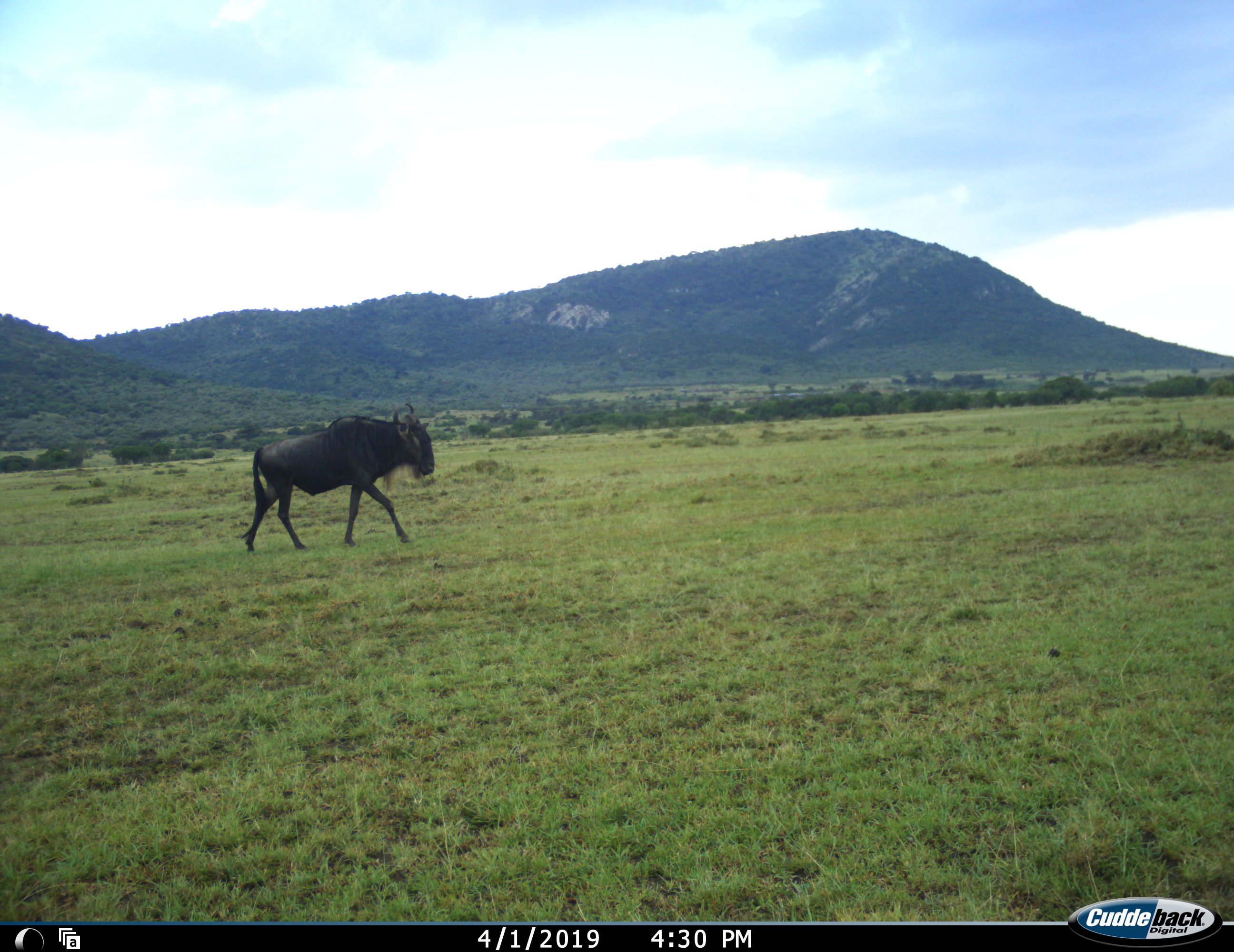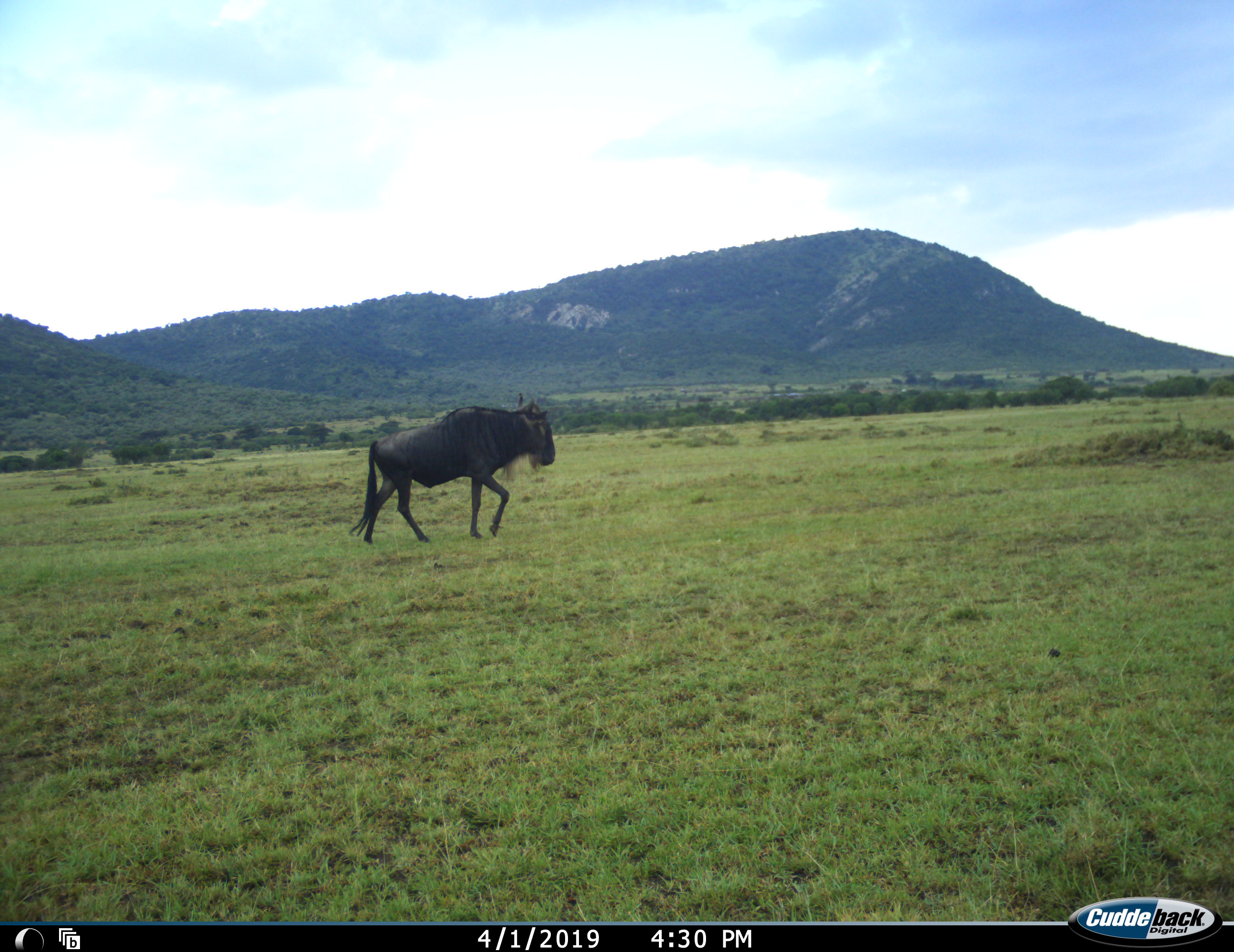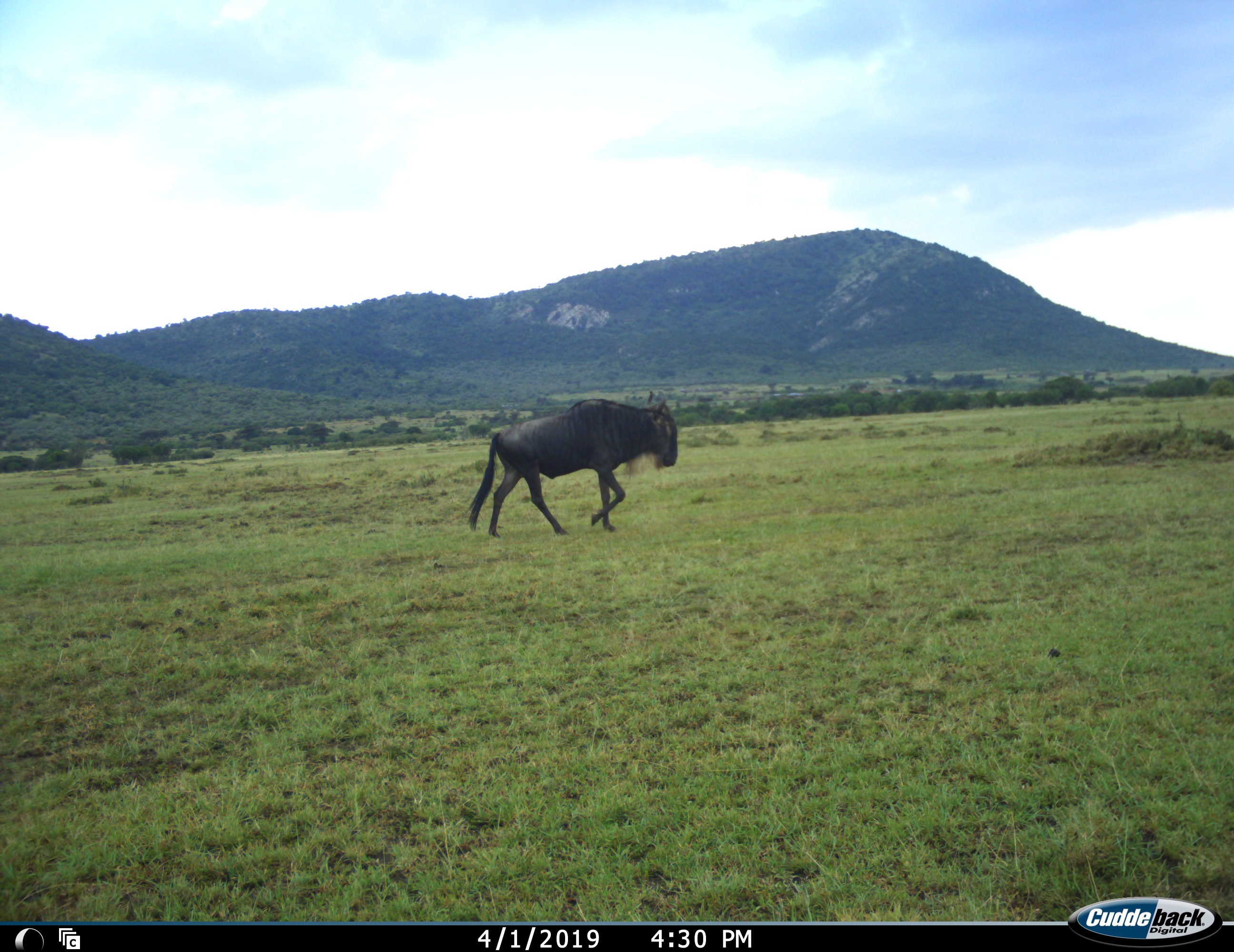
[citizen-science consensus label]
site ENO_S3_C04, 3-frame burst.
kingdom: Animalia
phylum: Chordata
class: Mammalia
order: Artiodactyla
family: Bovidae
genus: Connochaetes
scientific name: Connochaetes taurinus taurinus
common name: blue wildebeest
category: wildebeestblue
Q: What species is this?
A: Wildebeestblue (blue wildebeest) (Connochaetes taurinus taurinus).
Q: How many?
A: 1.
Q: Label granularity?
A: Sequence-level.